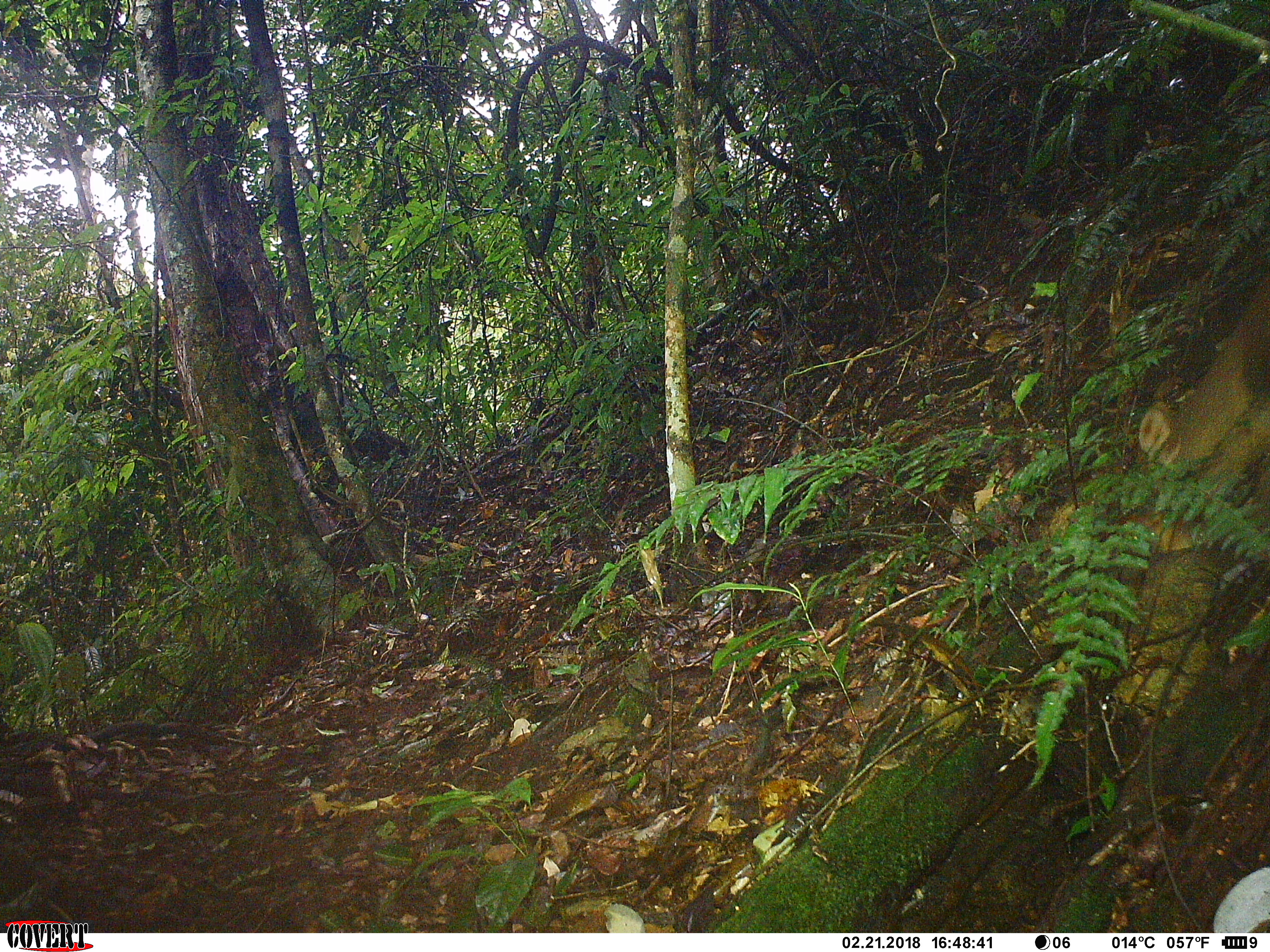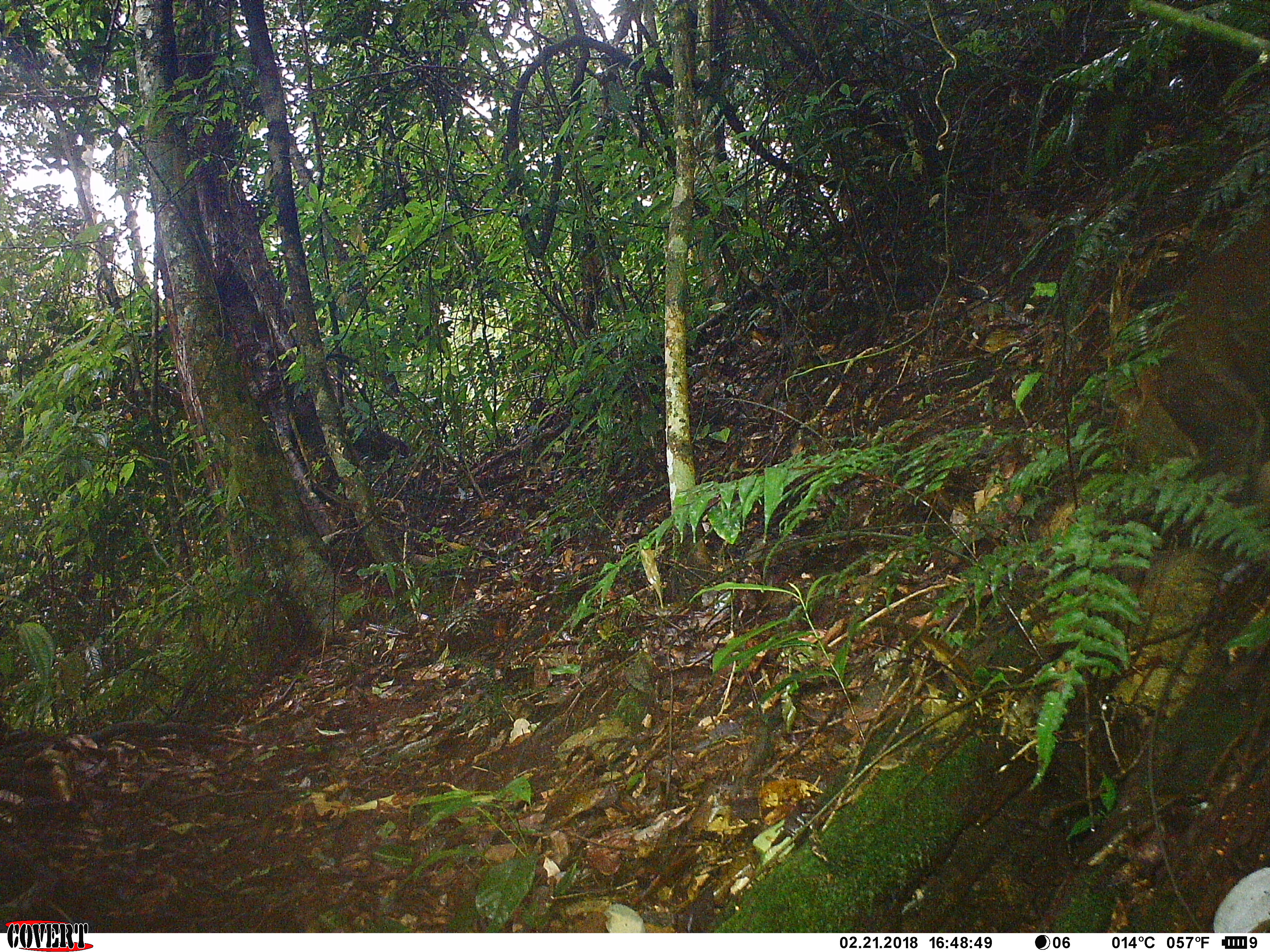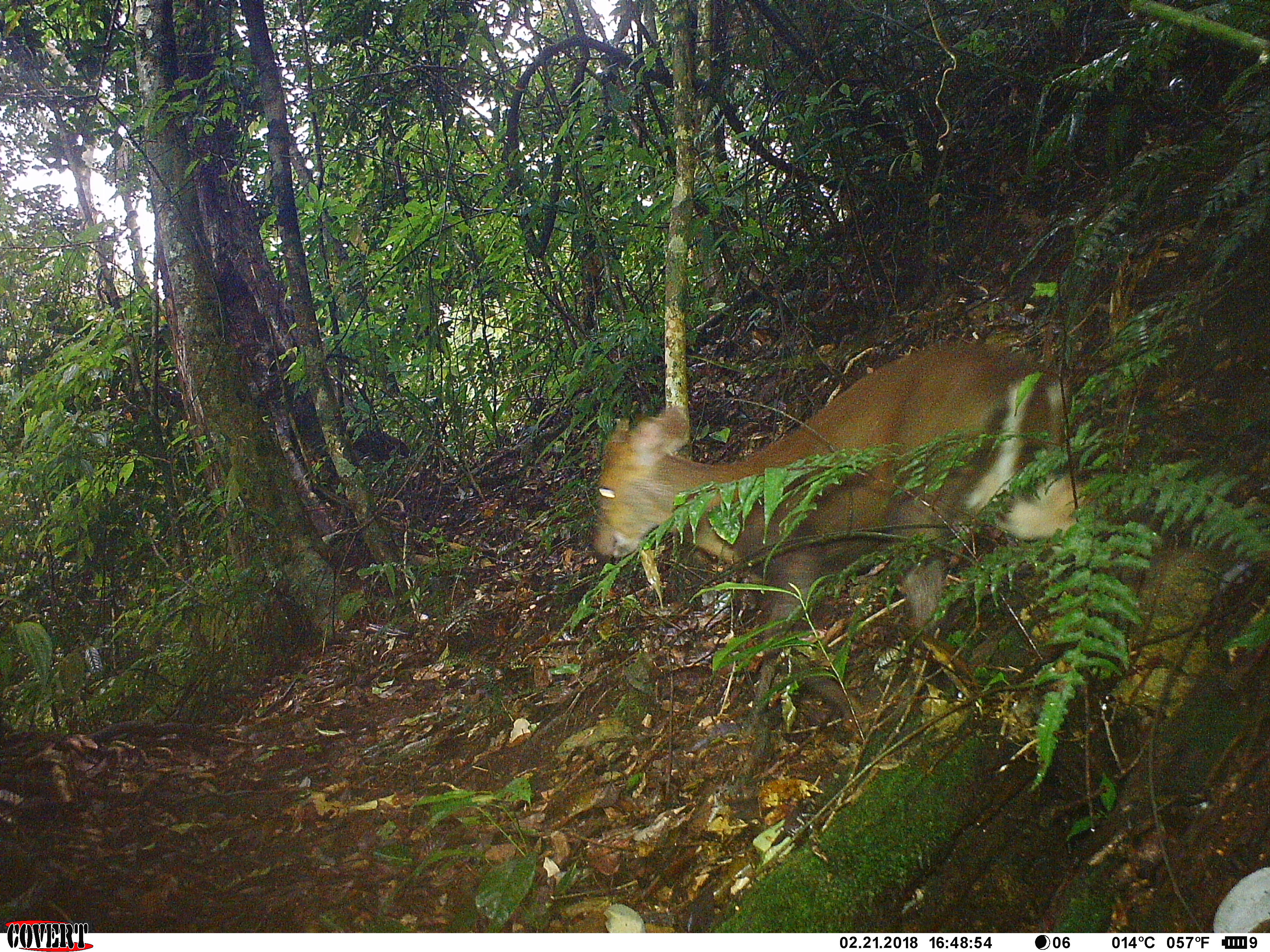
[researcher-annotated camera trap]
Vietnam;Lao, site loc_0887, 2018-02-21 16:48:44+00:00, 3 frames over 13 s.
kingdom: Animalia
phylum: Chordata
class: Mammalia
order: Artiodactyla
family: Cervidae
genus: Muntiacus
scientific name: Muntiacus rooseveltorum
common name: roosevelt's muntjac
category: roosevelts muntjac group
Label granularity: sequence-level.